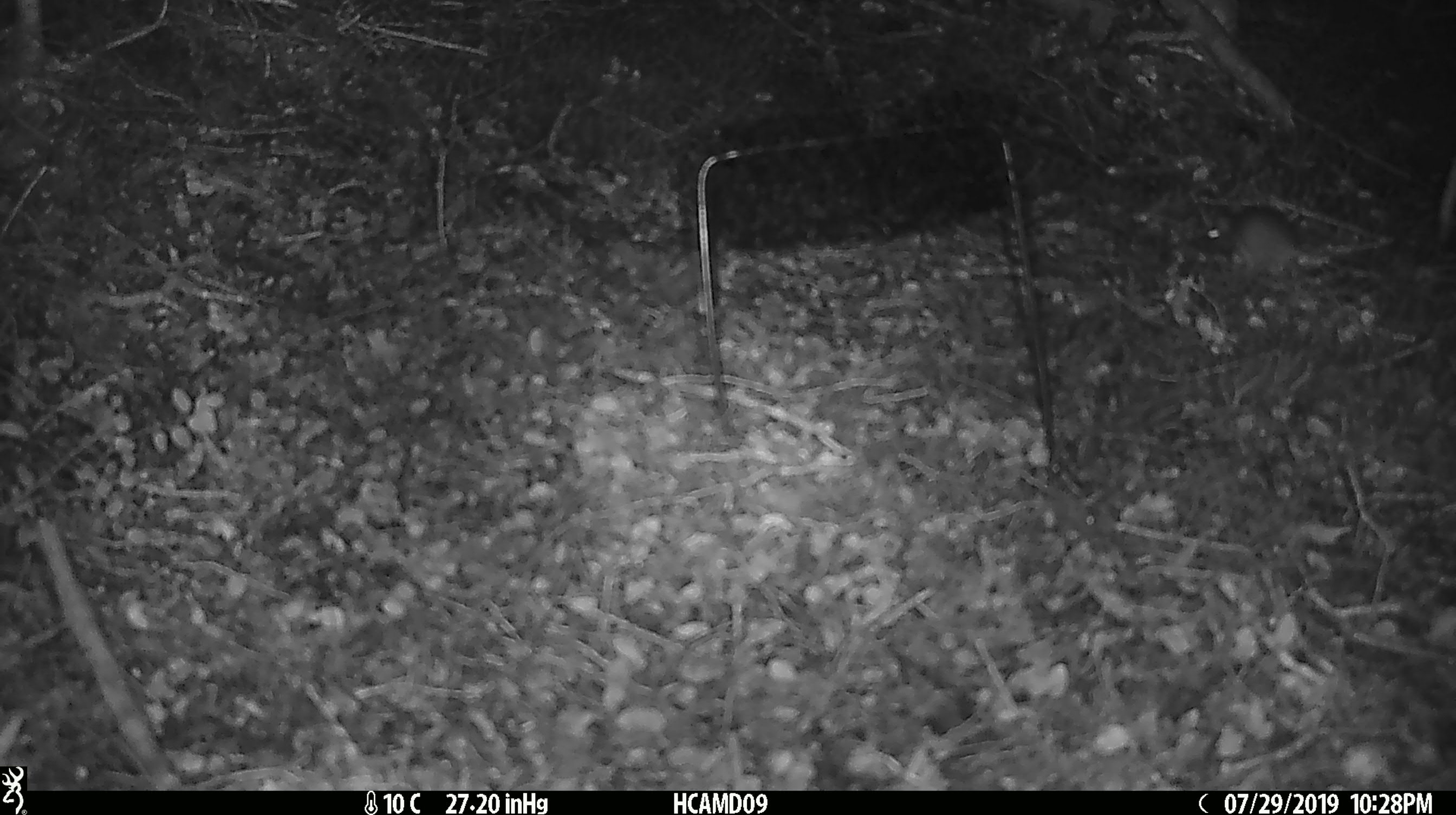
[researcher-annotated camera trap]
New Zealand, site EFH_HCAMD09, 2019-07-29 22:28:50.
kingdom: Animalia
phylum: Chordata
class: Mammalia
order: Rodentia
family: Muridae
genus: Mus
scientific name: Mus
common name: mouse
Mouse (Mus).